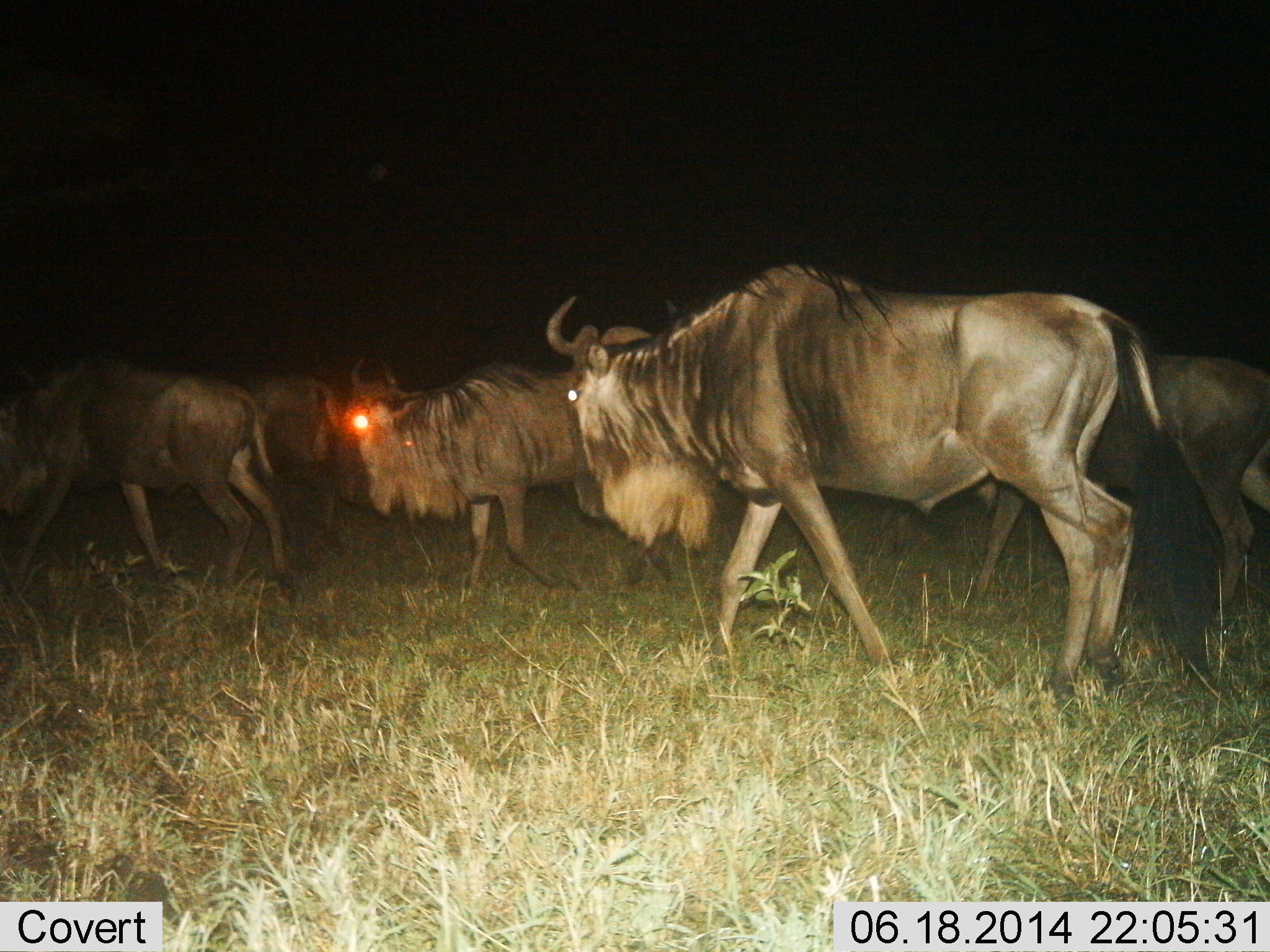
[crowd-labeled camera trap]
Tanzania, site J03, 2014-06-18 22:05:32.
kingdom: Animalia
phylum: Chordata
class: Mammalia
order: Artiodactyla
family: Bovidae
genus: Connochaetes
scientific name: Connochaetes taurinus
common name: blue wildebeest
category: wildebeest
Wildebeest (blue wildebeest) (Connochaetes taurinus), count 5. Behavior (volunteer vote fractions): standing 0%, resting 0%, moving 100%, interacting 0%. Young present (vote fraction): 0%. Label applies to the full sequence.